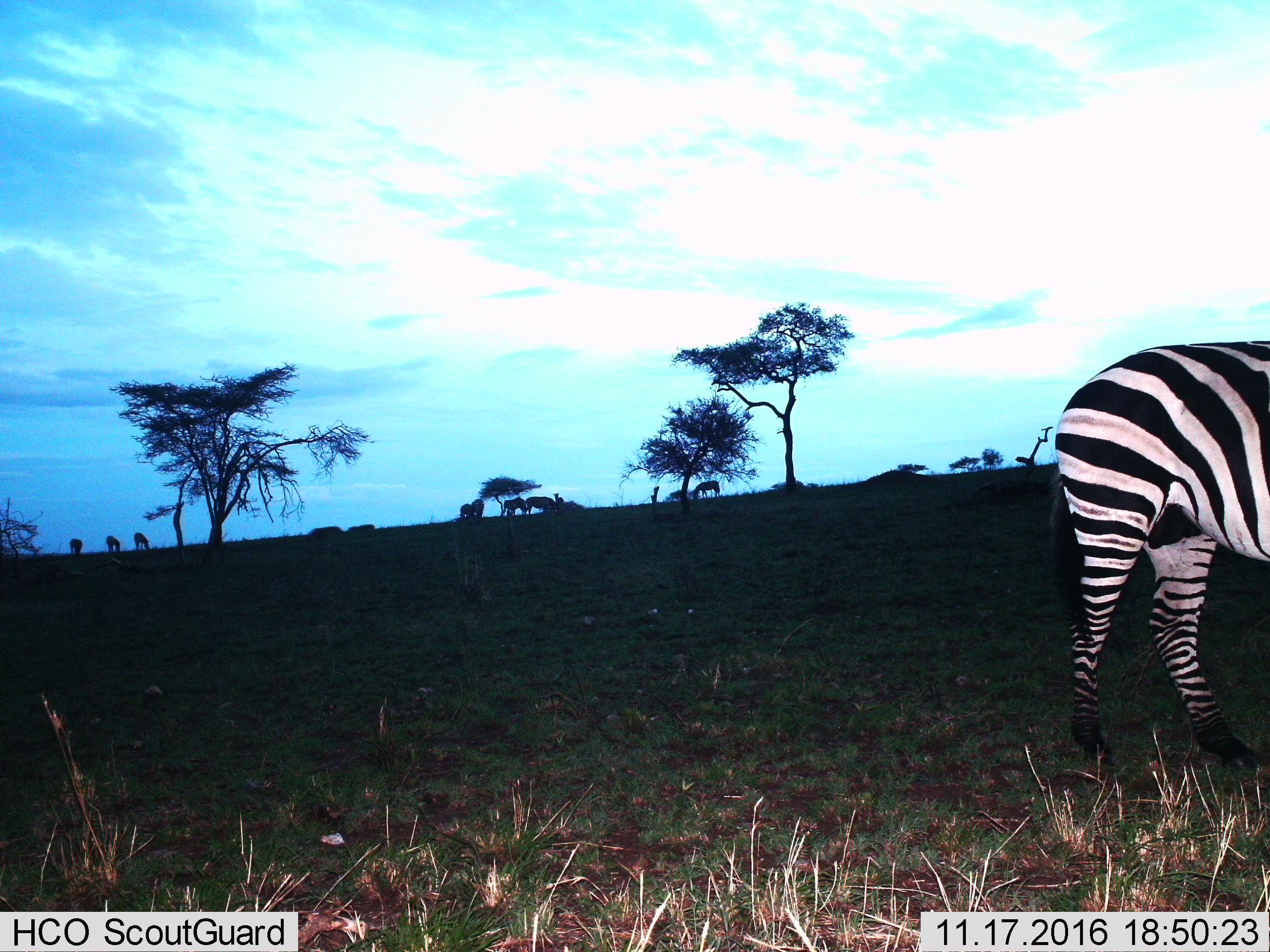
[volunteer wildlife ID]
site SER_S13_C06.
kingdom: Animalia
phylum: Chordata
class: Mammalia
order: Perissodactyla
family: Equidae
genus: Equus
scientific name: Equus quagga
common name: plains zebra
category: zebraplains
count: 9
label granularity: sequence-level